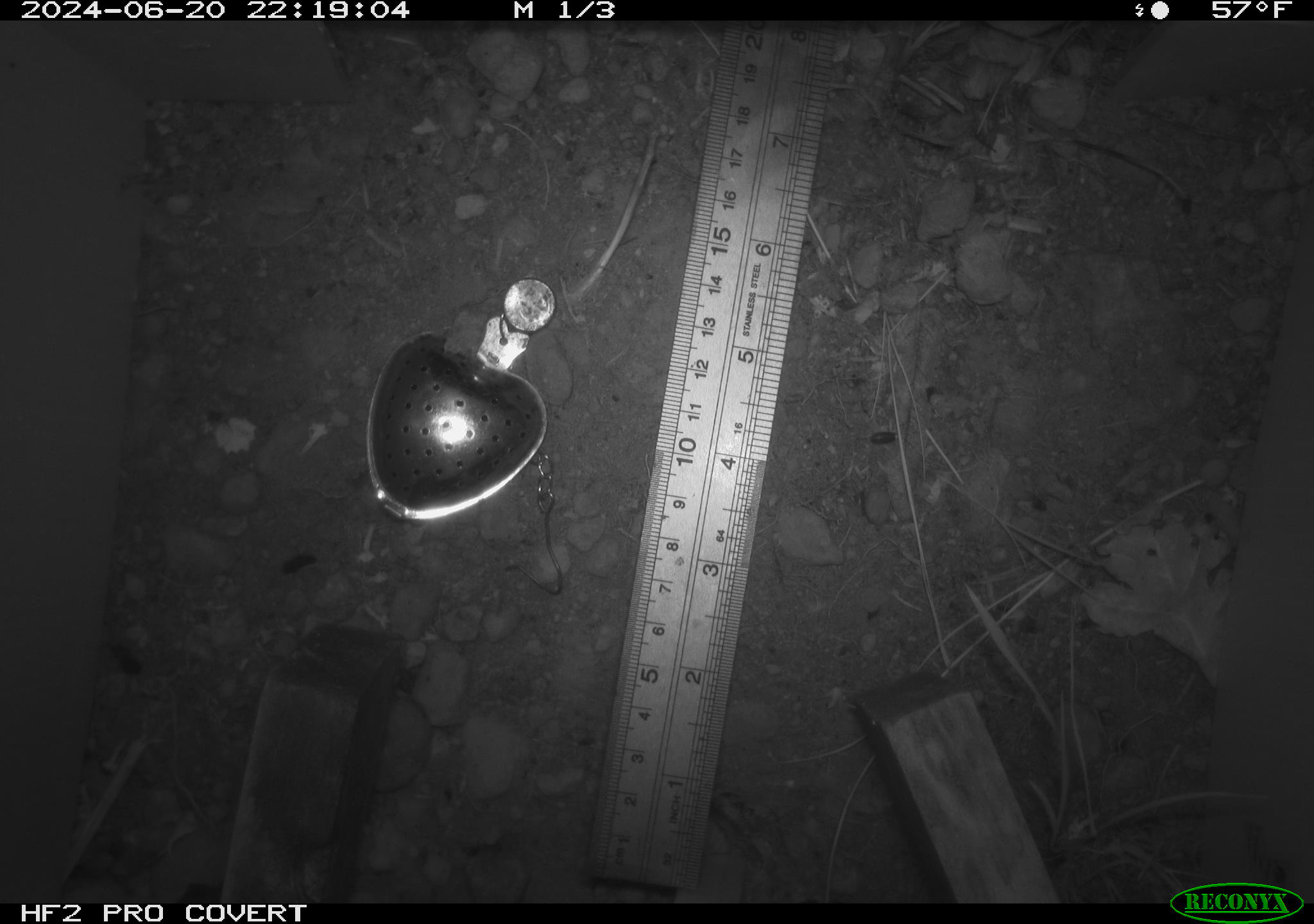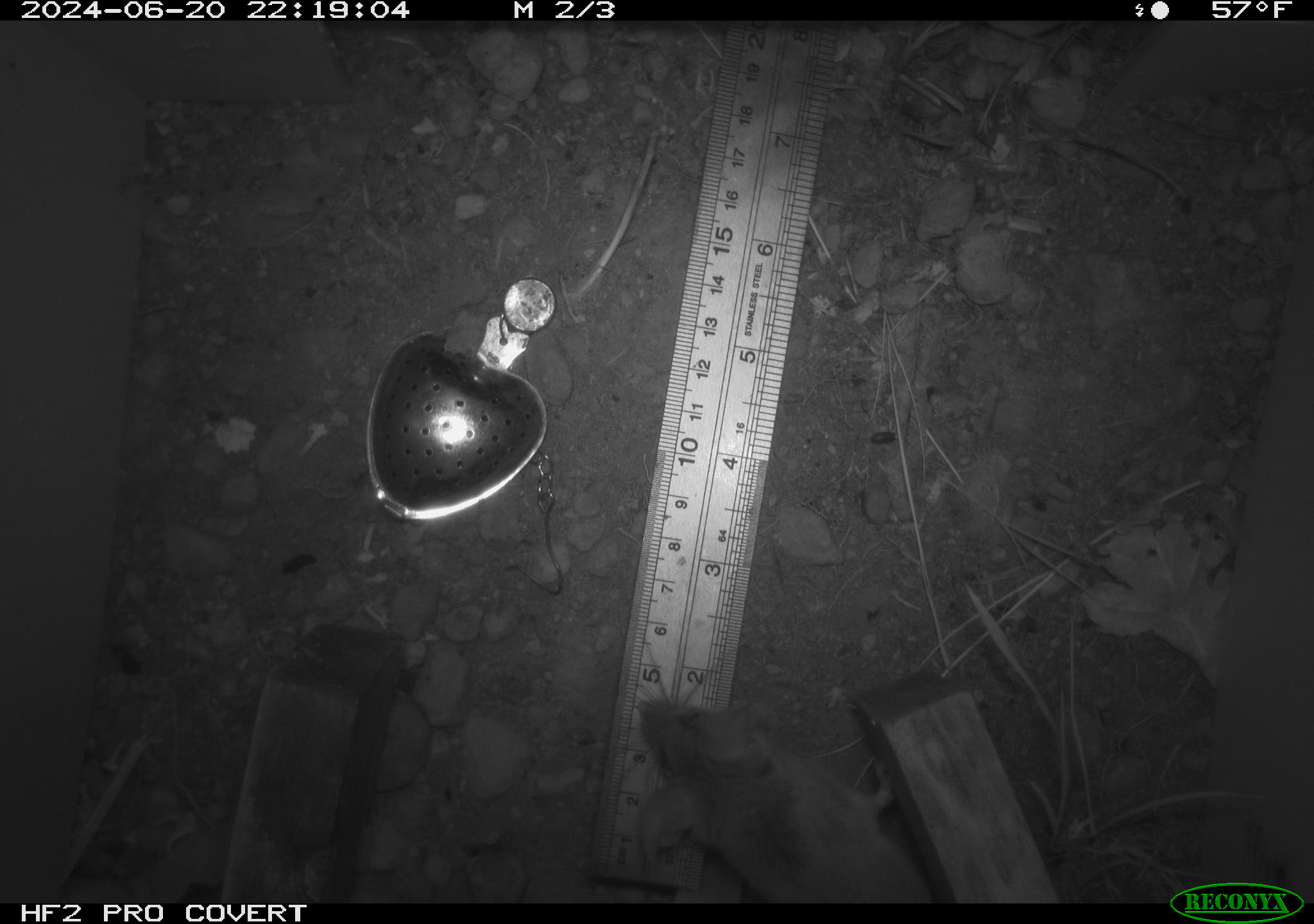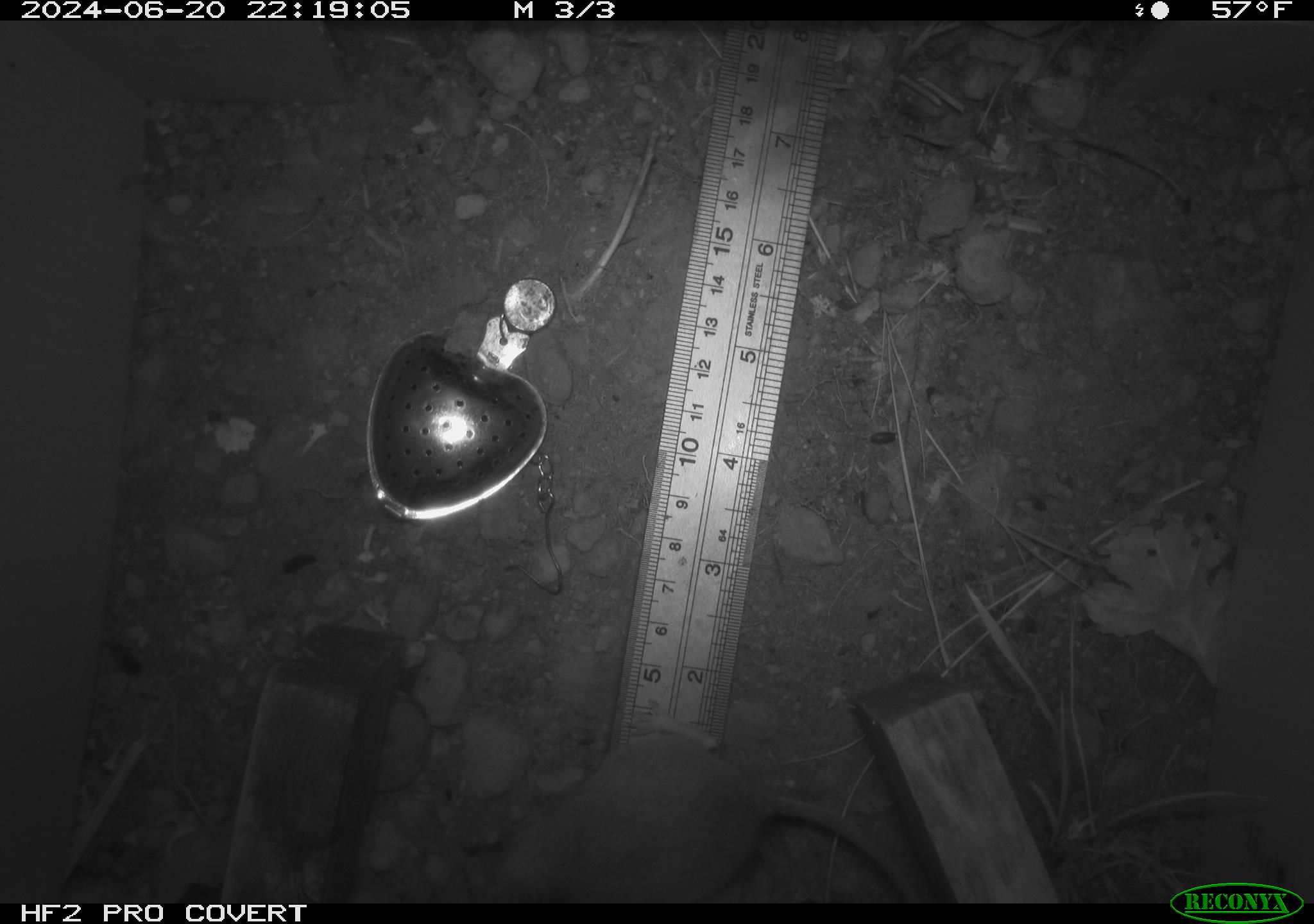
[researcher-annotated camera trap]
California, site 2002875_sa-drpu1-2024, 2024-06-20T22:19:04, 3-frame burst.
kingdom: Animalia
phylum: Chordata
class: Mammalia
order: Rodentia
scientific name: Rodentia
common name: rodent